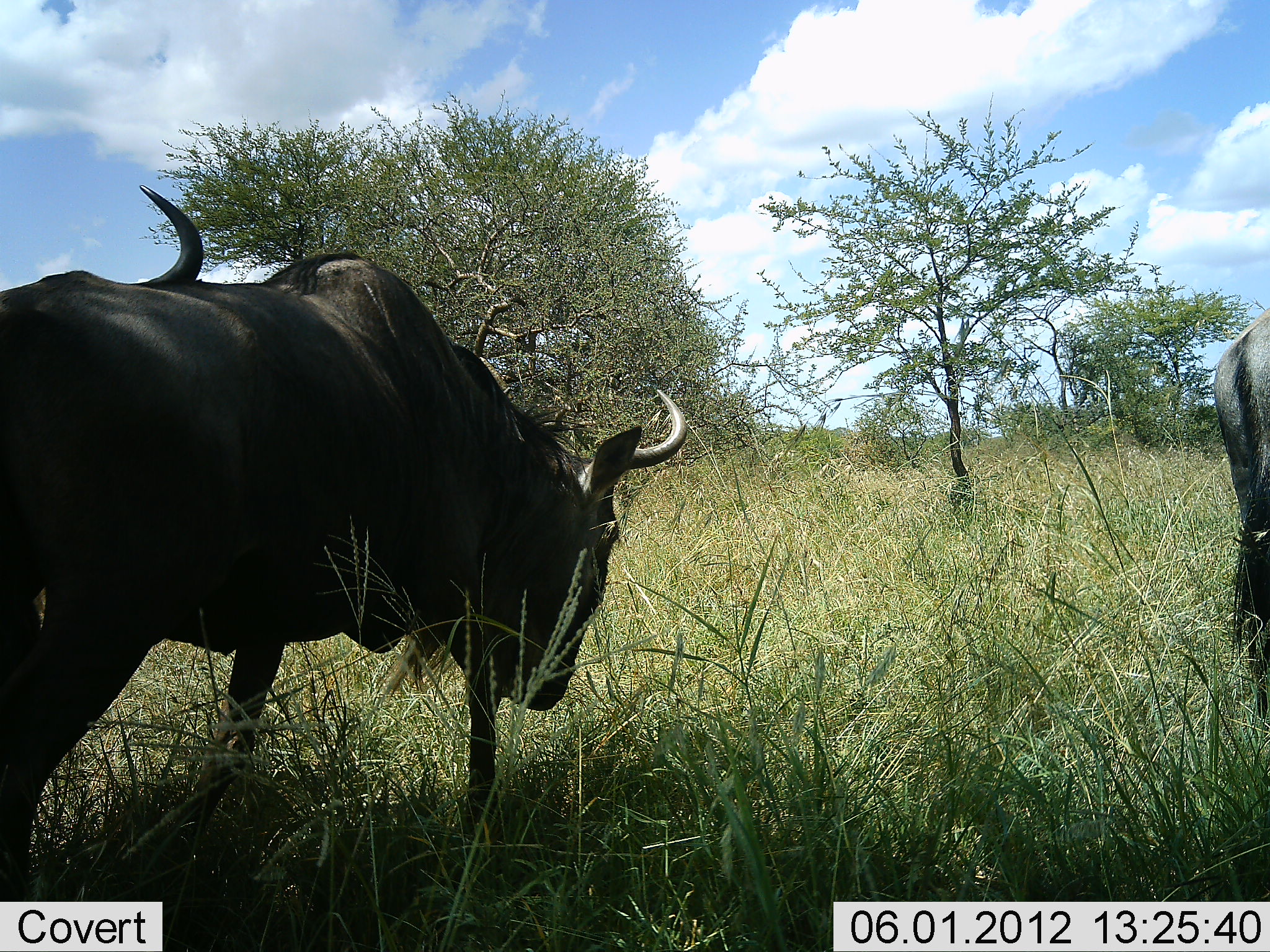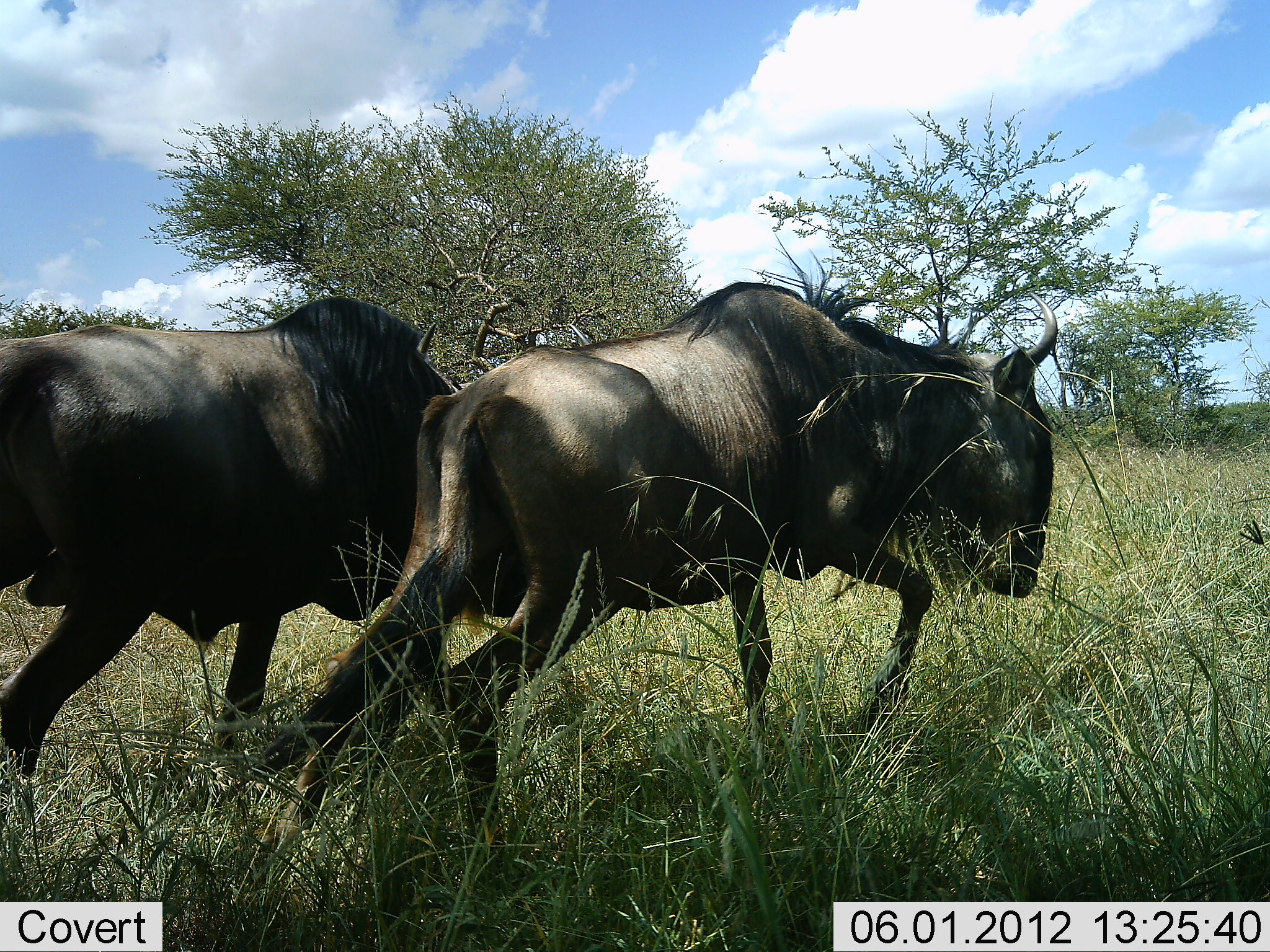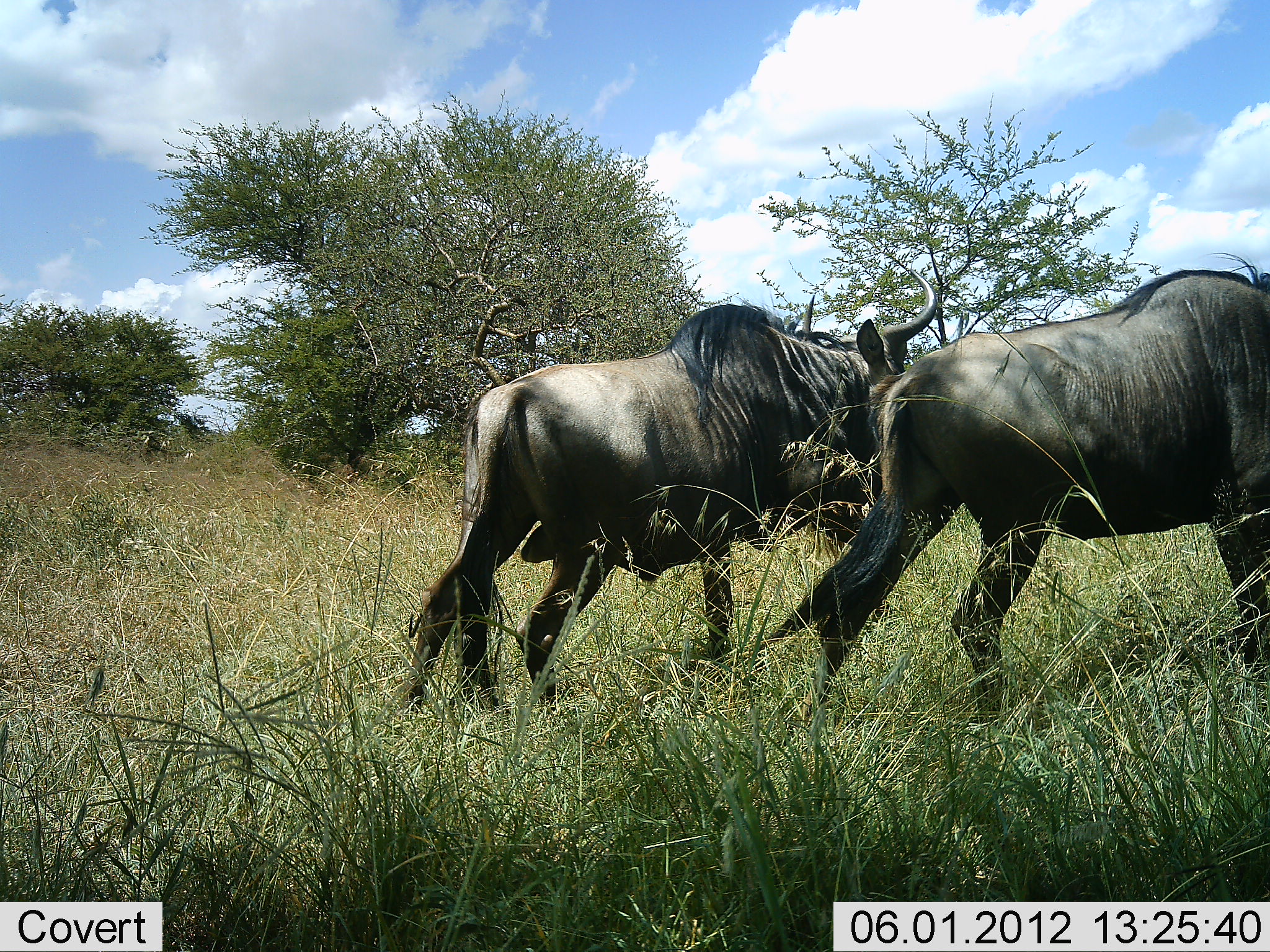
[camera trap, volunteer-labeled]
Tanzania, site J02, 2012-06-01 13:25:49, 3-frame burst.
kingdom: Animalia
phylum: Chordata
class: Mammalia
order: Artiodactyla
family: Bovidae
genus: Connochaetes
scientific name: Connochaetes taurinus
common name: blue wildebeest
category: wildebeest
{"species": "wildebeest (blue wildebeest) (Connochaetes taurinus)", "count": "3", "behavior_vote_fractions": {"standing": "20%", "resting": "0%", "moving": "90%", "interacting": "0%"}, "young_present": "0%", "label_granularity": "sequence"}